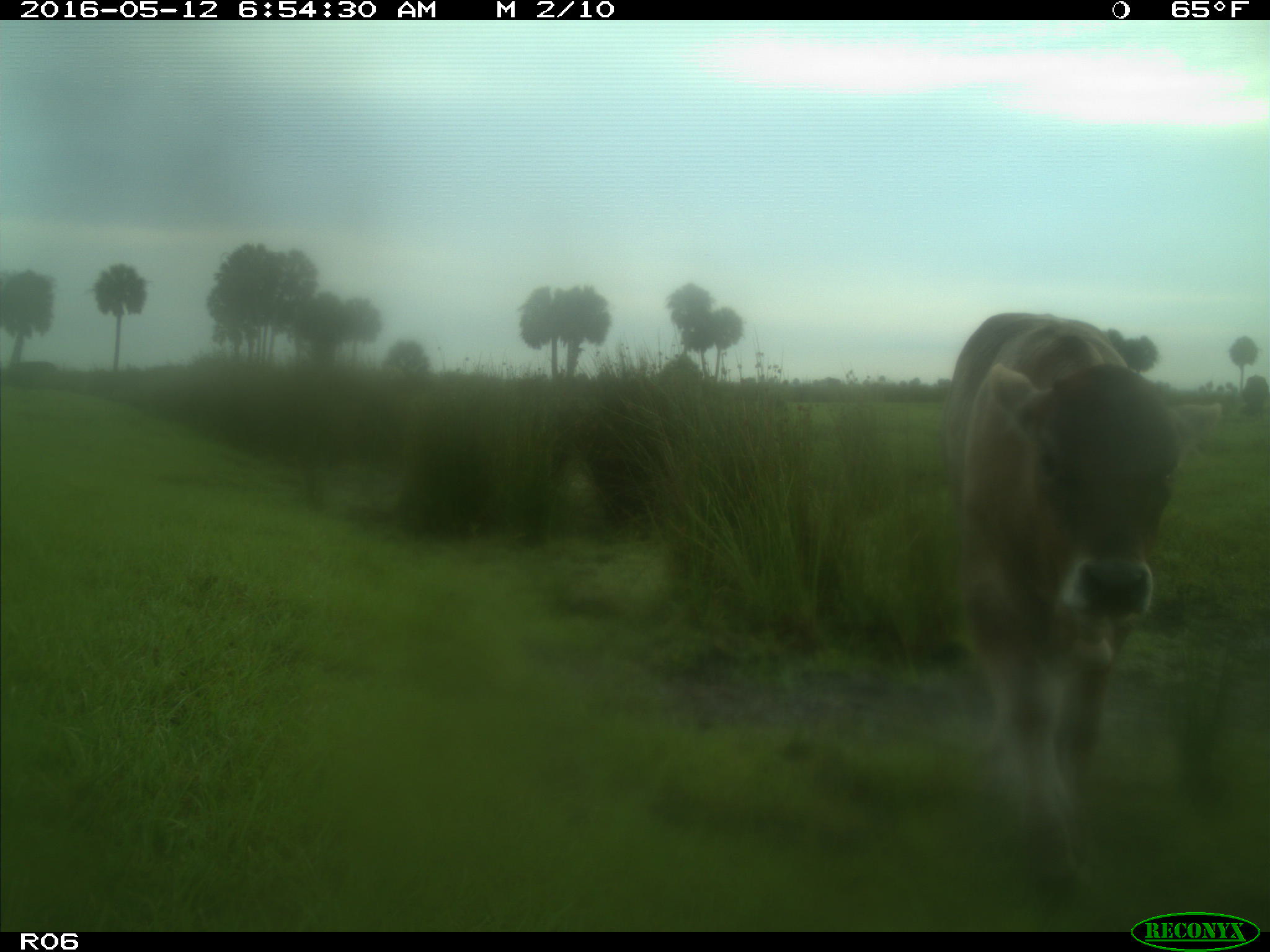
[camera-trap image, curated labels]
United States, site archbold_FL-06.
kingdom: Animalia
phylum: Chordata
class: Mammalia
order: Artiodactyla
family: Bovidae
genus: Bos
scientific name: Bos taurus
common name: domestic cow